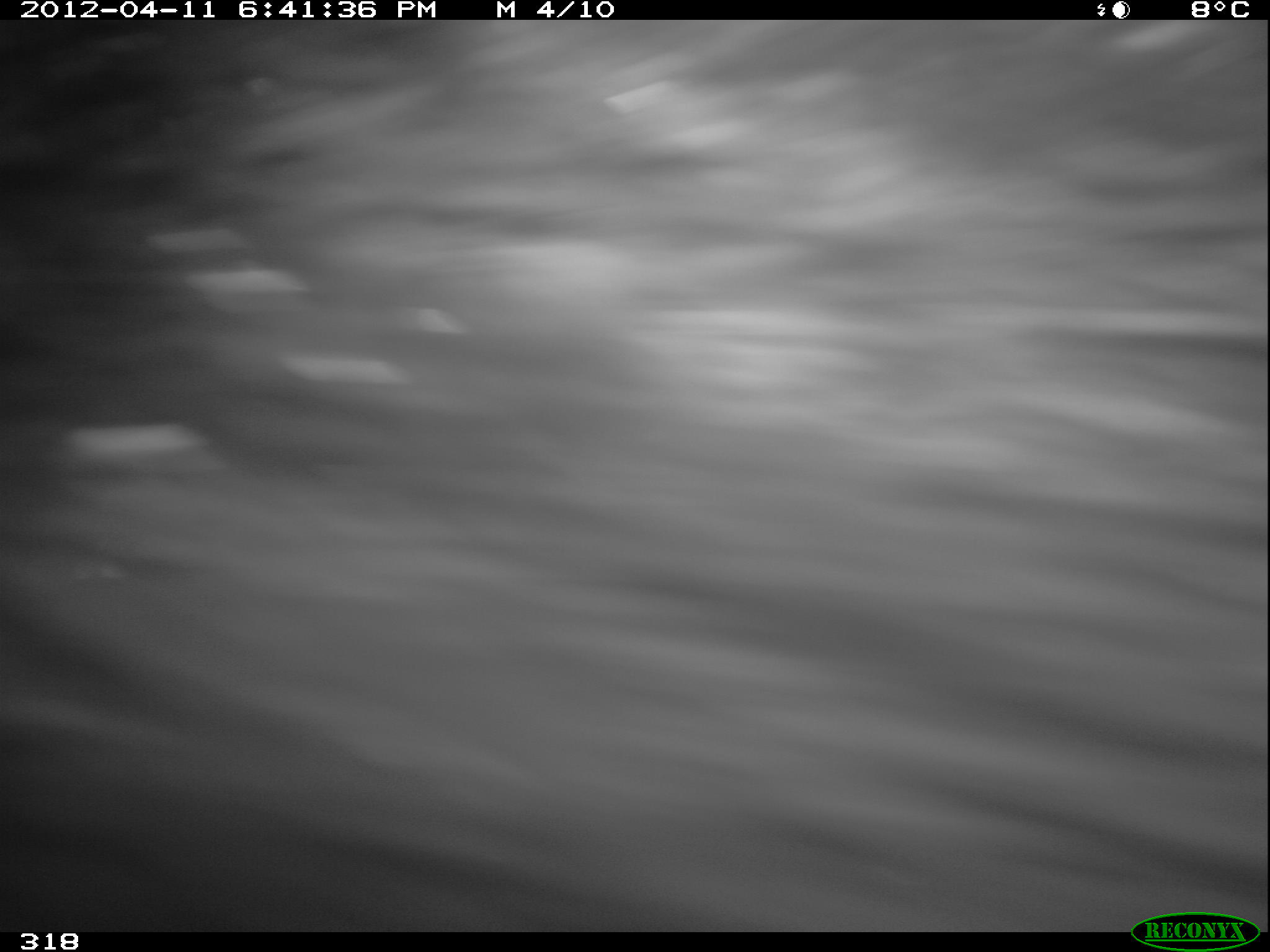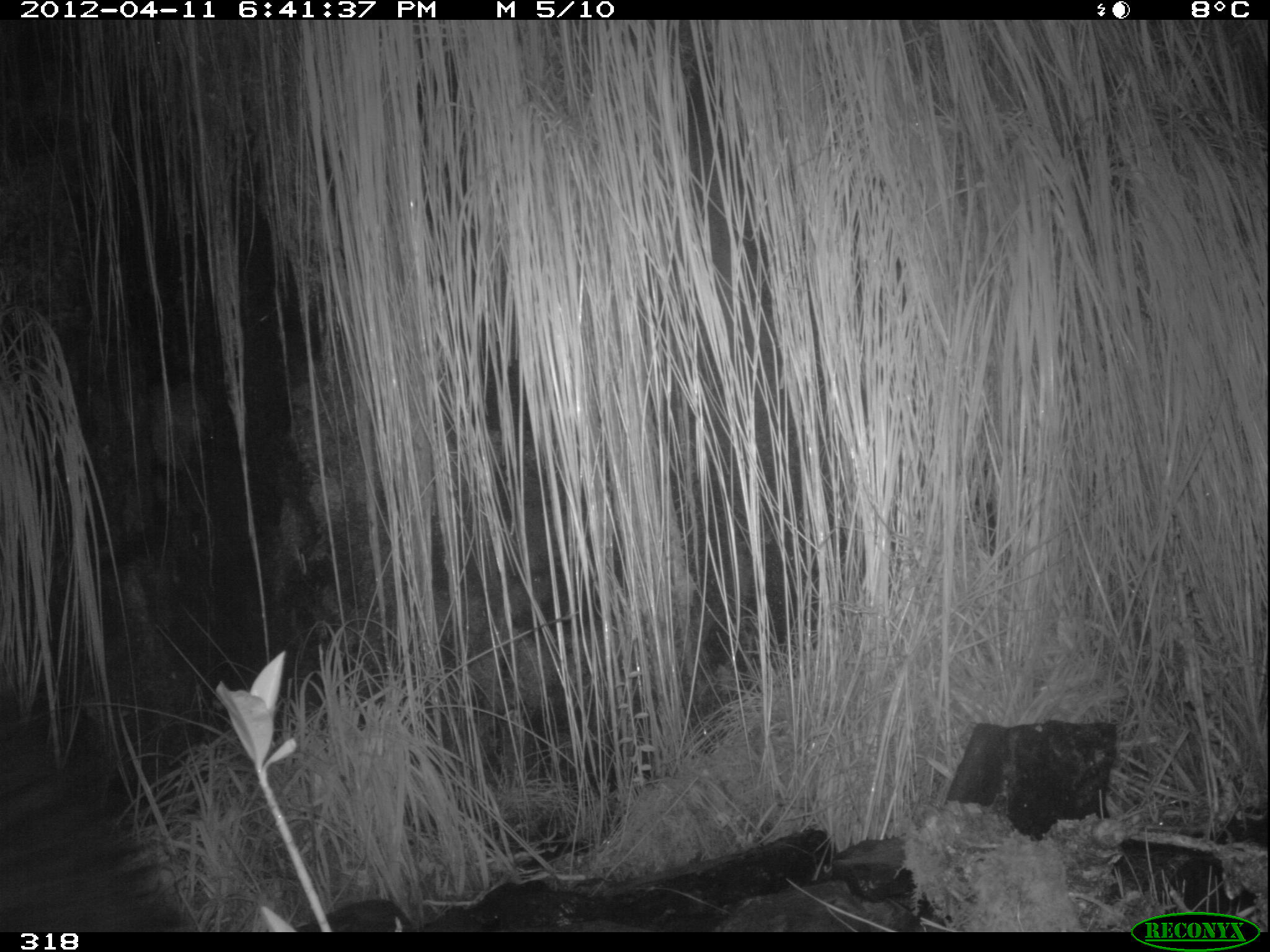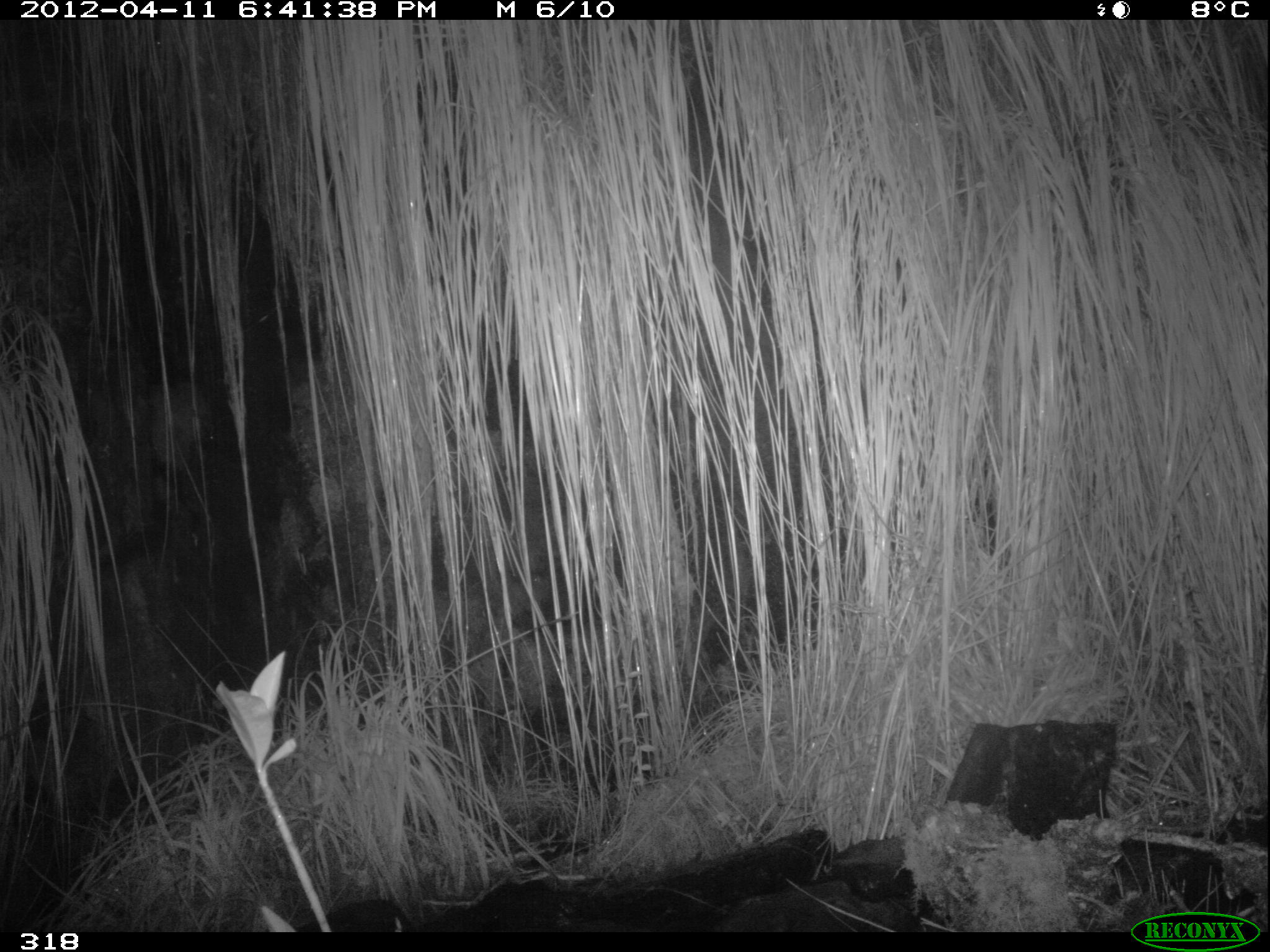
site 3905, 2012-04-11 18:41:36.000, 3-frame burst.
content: unidentified animal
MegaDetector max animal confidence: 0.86